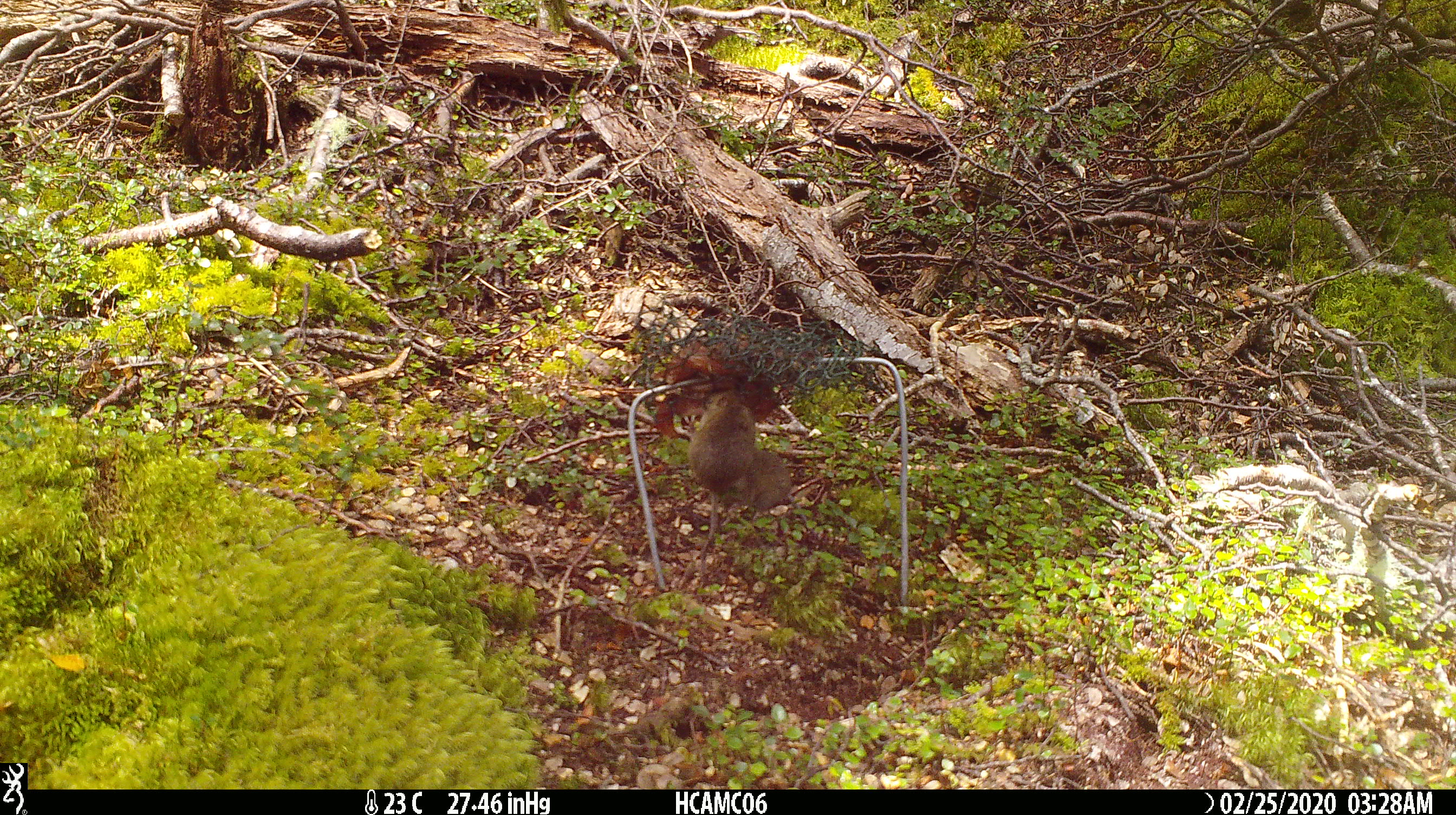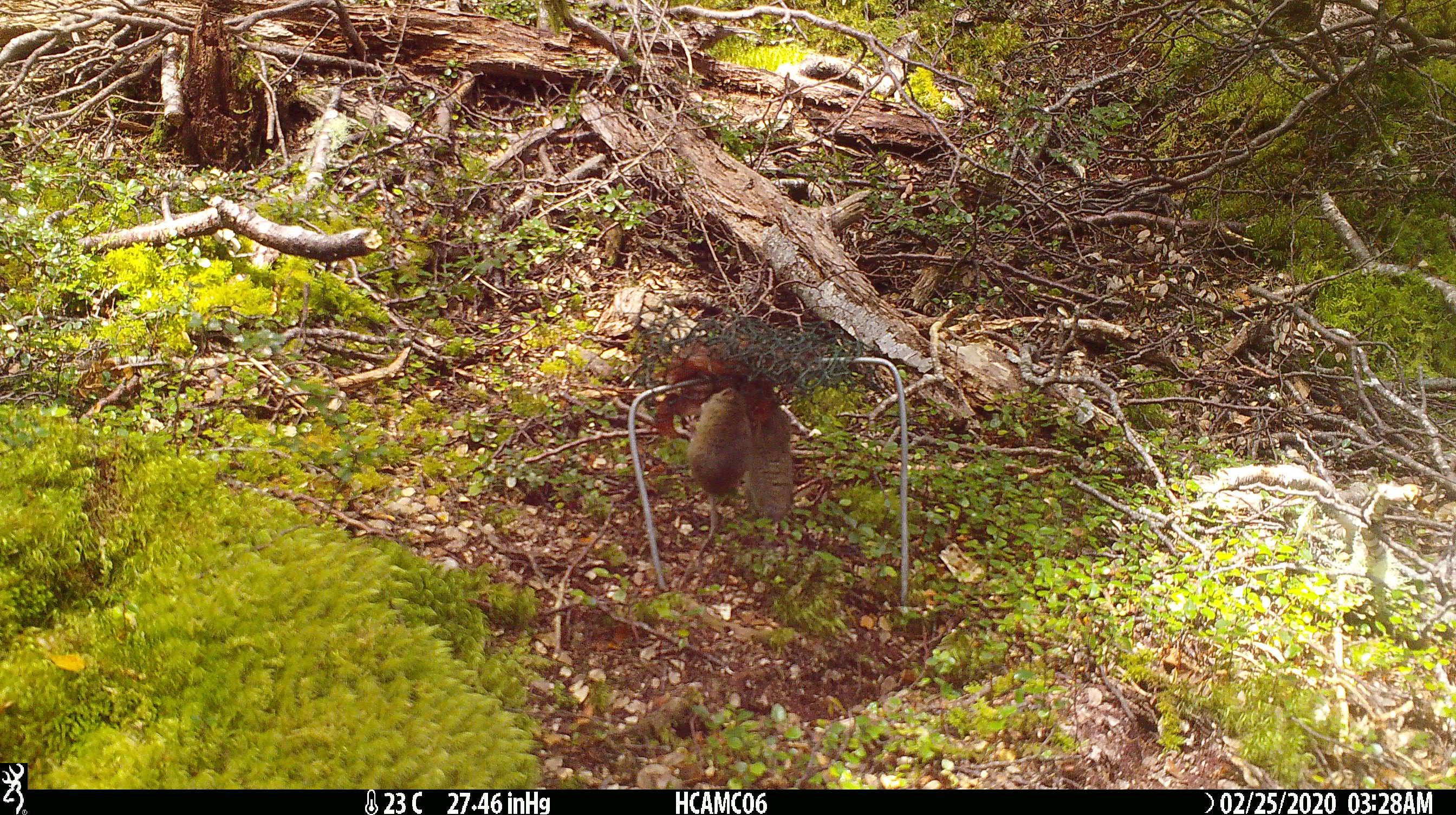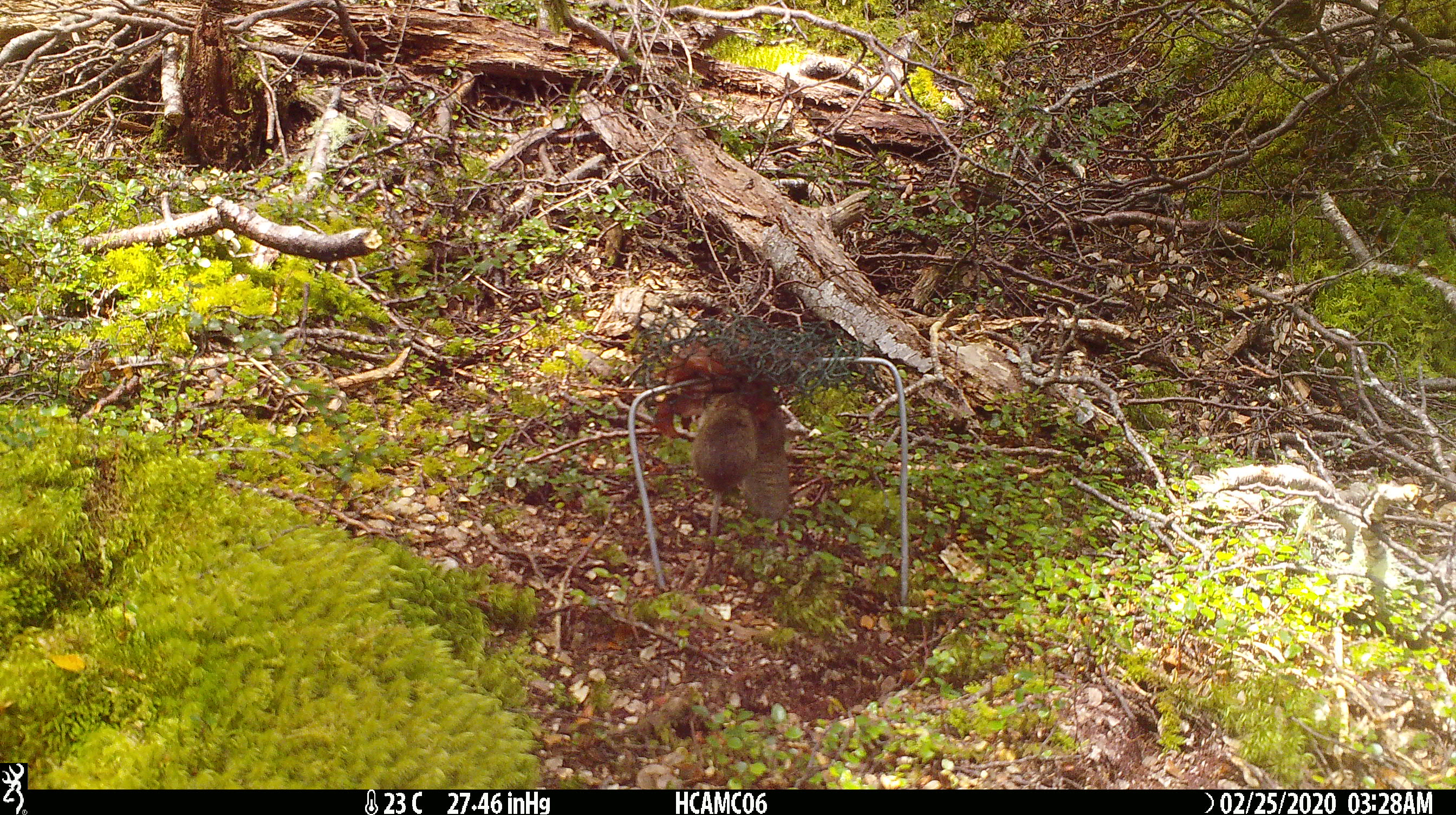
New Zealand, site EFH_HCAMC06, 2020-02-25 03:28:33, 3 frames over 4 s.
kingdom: Animalia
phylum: Chordata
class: Mammalia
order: Rodentia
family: Muridae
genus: Mus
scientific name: Mus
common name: mouse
Mouse (Mus).